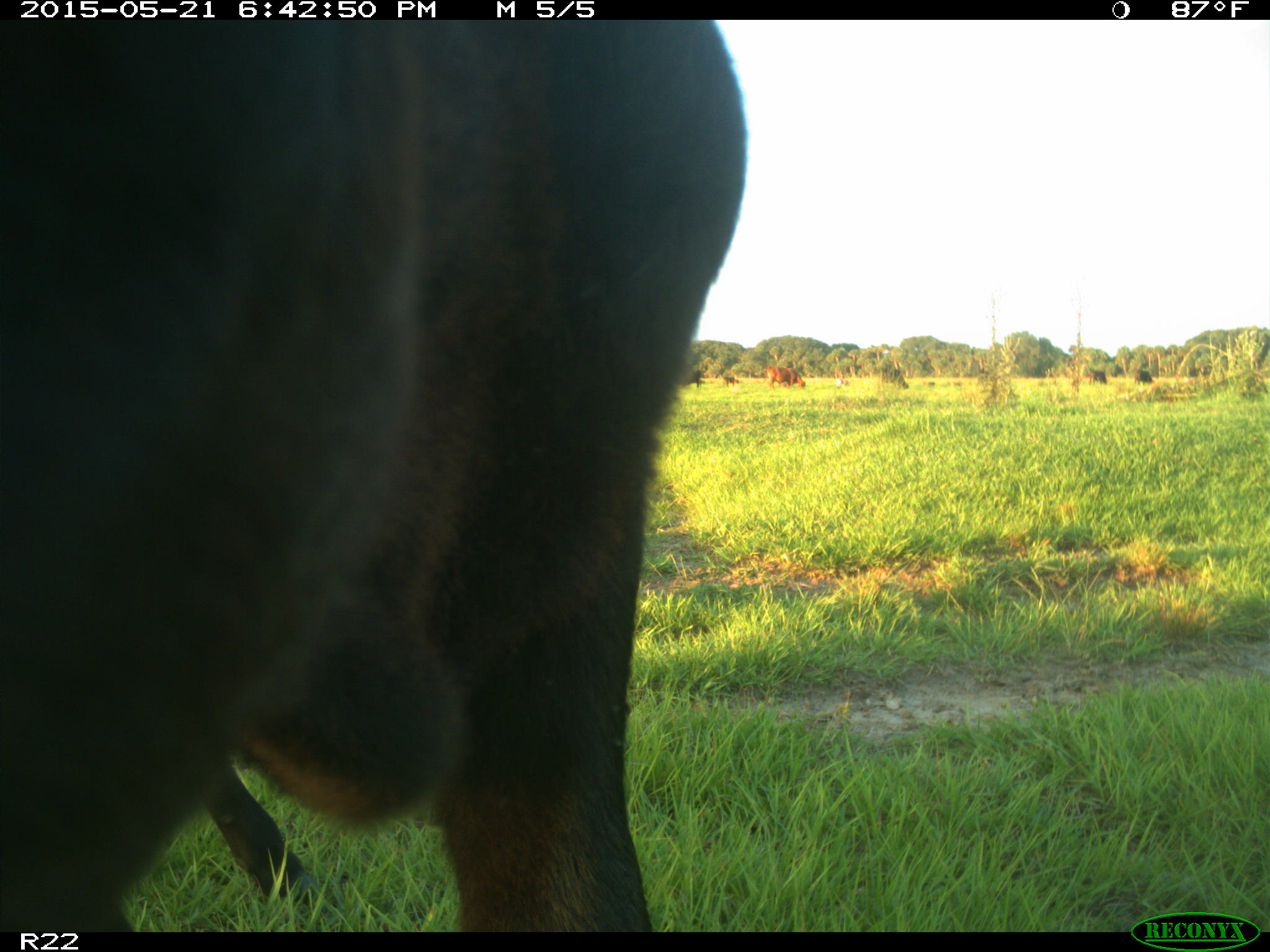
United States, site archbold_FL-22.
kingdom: Animalia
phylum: Chordata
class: Mammalia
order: Artiodactyla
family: Bovidae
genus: Bos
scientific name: Bos taurus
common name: domestic cow